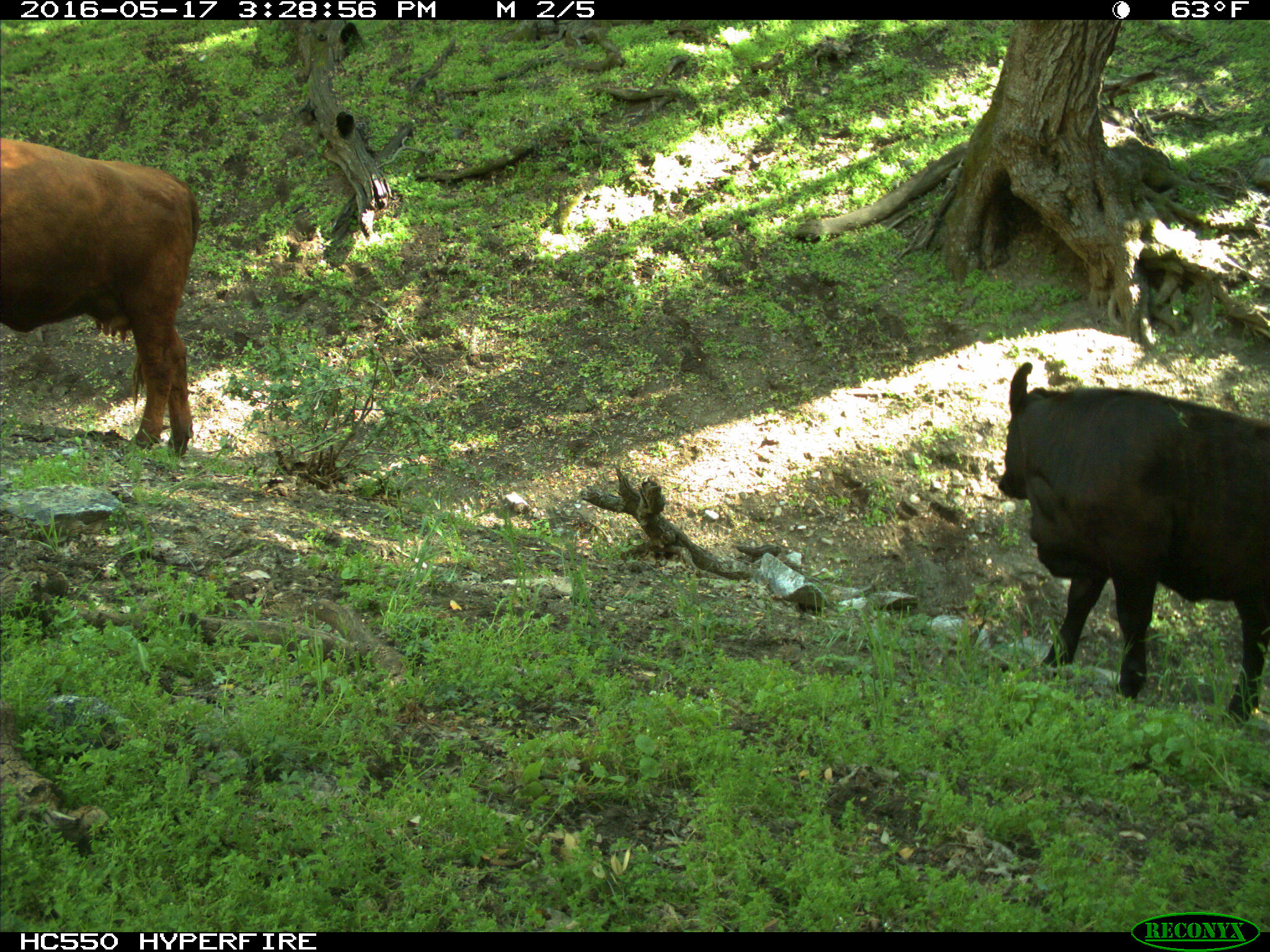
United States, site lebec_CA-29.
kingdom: Animalia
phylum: Chordata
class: Mammalia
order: Artiodactyla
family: Bovidae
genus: Bos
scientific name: Bos taurus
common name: domestic cow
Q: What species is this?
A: Bos taurus (domestic cow).